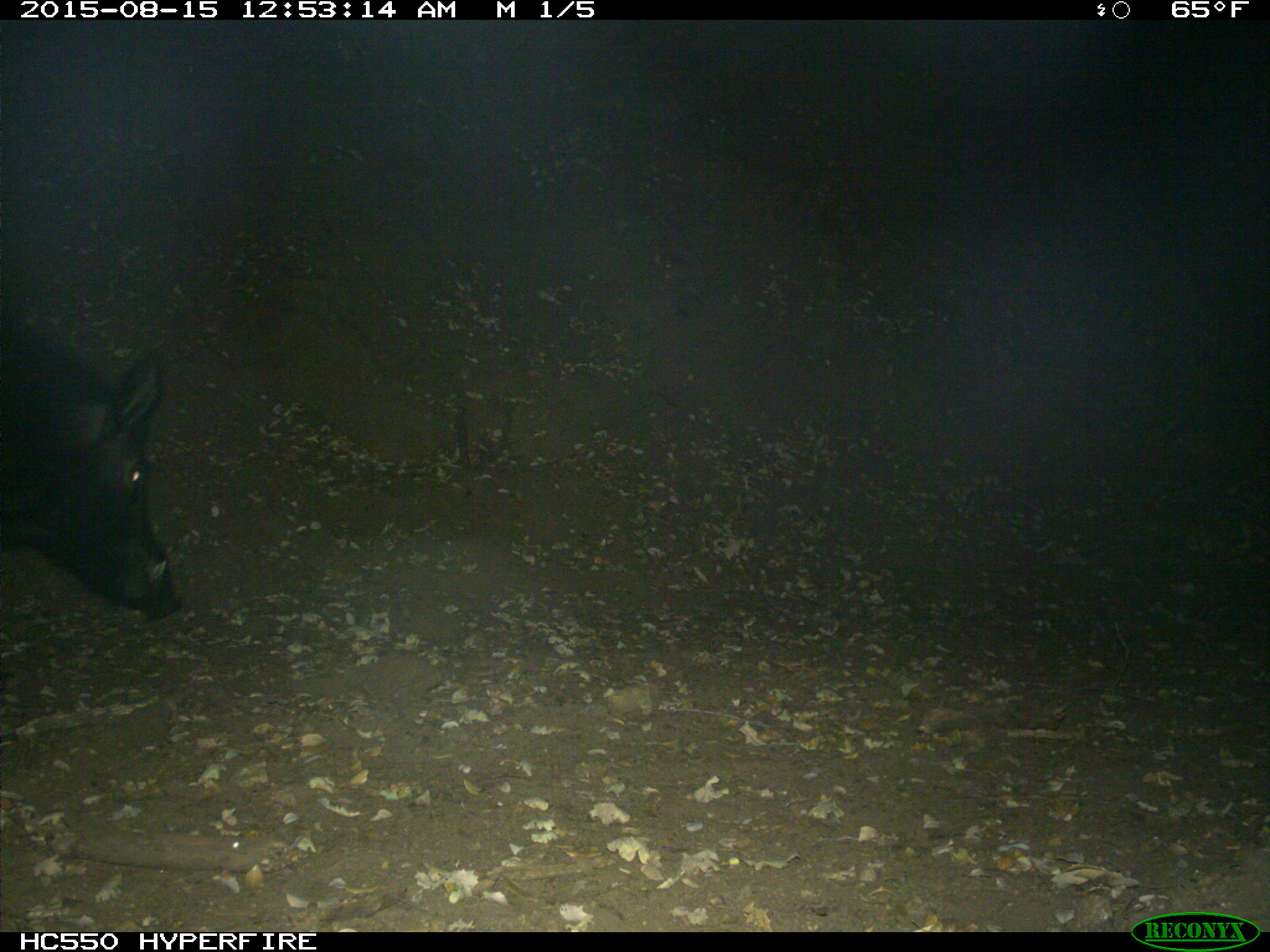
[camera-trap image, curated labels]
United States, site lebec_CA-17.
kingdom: Animalia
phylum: Chordata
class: Mammalia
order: Artiodactyla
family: Suidae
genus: Sus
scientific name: Sus scrofa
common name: wild boar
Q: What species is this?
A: Sus scrofa (wild boar).